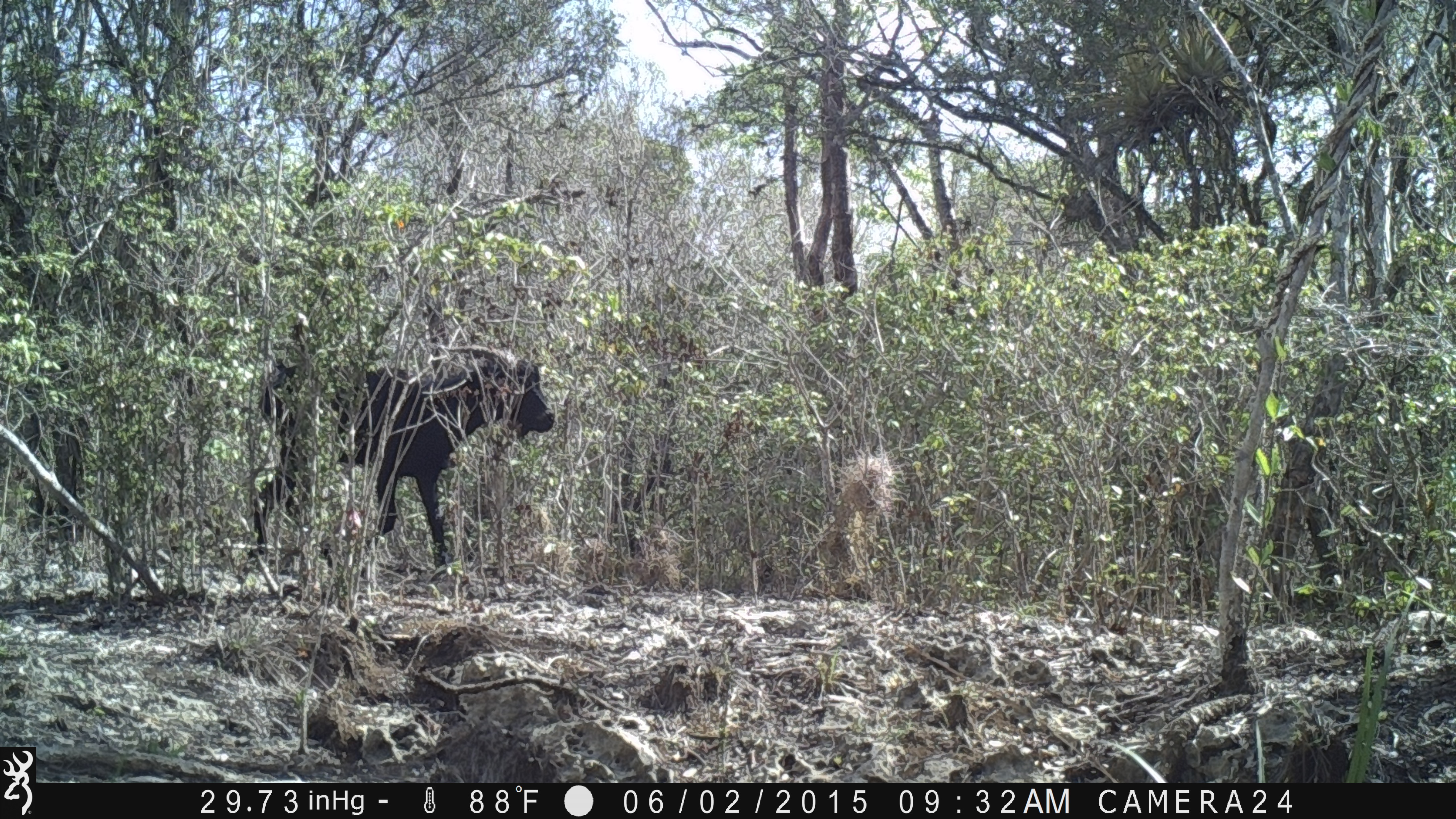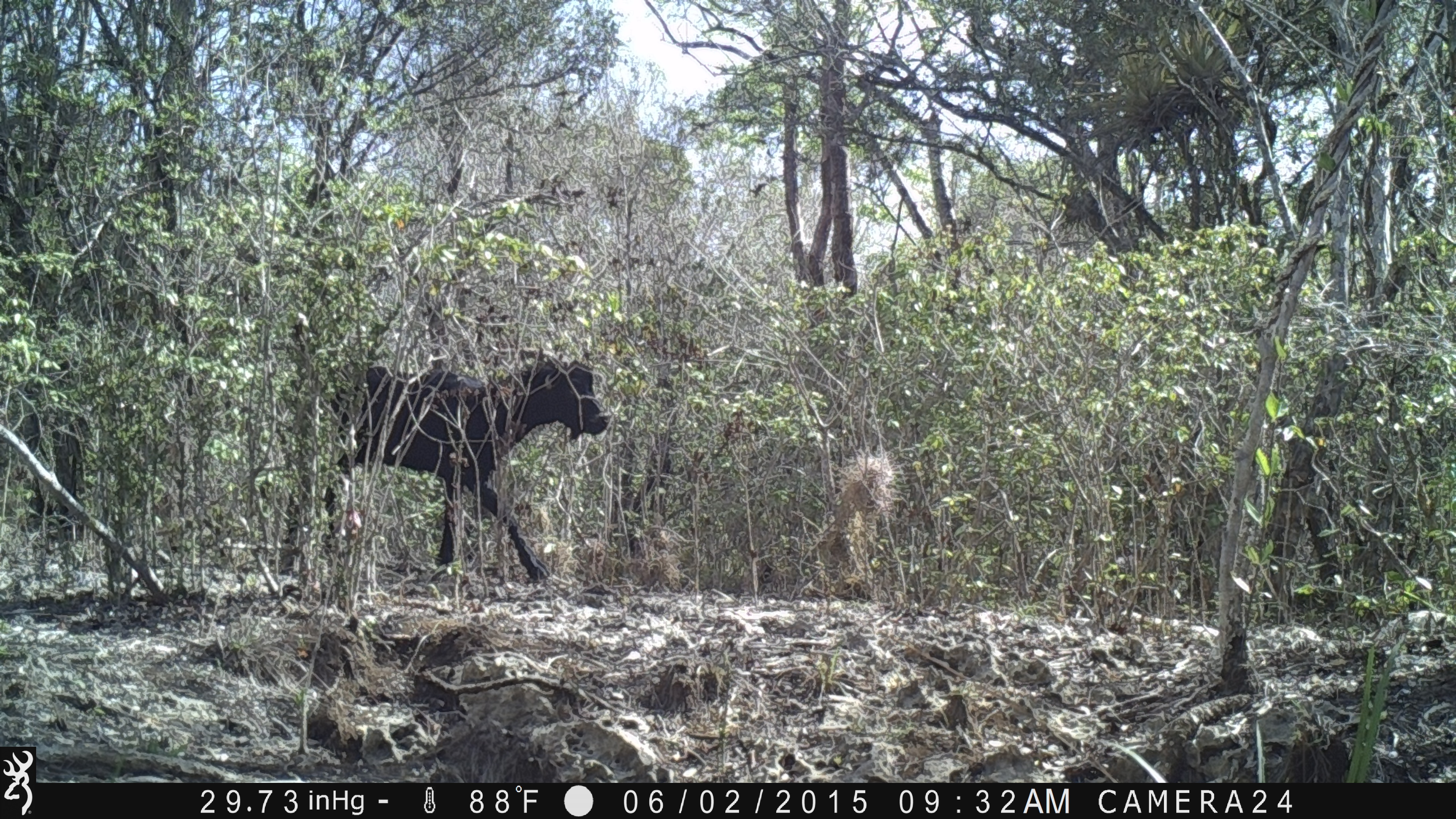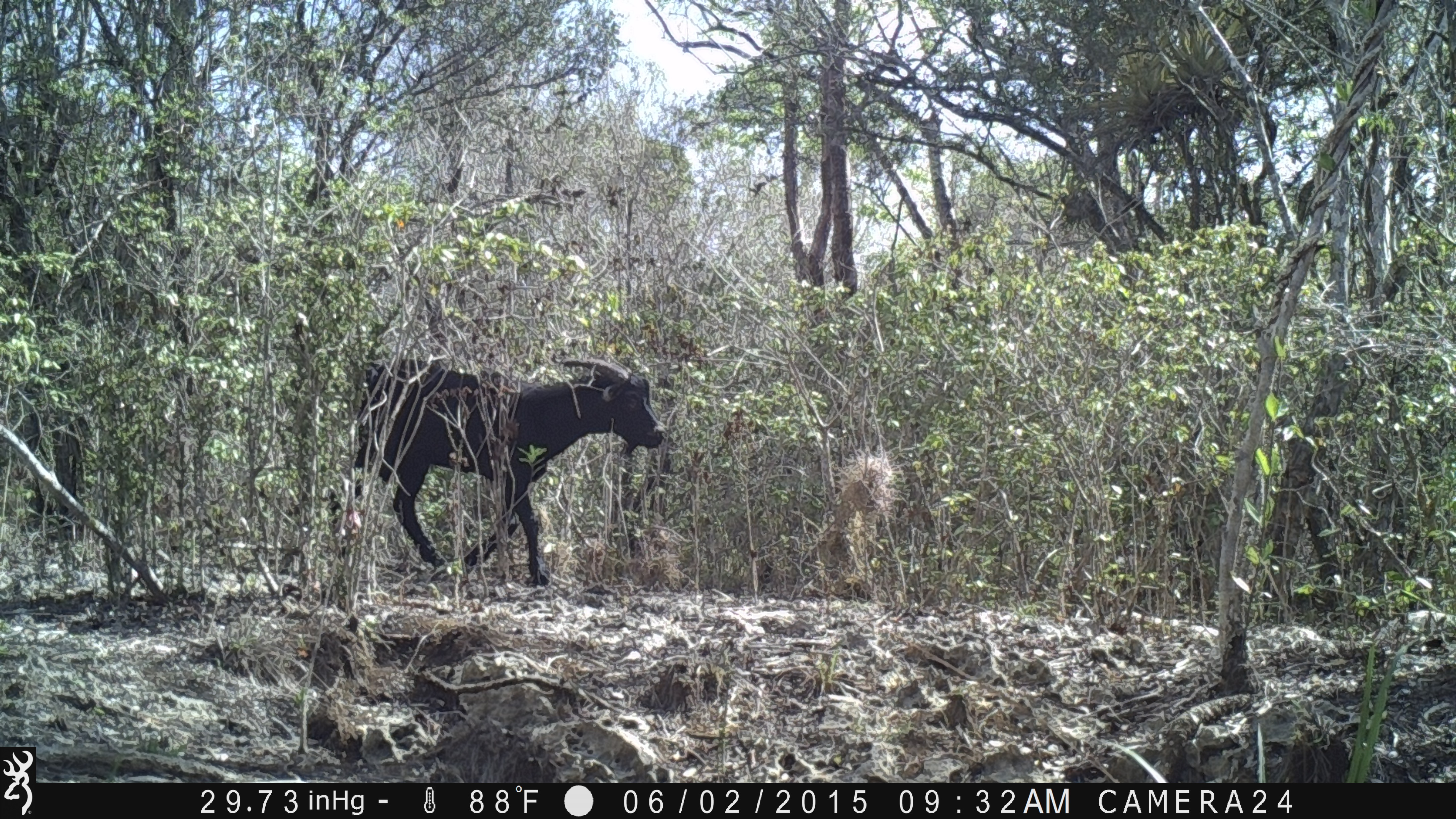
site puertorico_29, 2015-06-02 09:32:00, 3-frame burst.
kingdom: Animalia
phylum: Chordata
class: Mammalia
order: Artiodactyla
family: Bovidae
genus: Capra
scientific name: Capra hircus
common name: goat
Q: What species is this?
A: Goat (Capra hircus).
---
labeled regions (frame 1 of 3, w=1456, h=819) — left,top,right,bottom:
goat: 255,344,557,570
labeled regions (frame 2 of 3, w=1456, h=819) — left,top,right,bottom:
goat: 319,350,609,588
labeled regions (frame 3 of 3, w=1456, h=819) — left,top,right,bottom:
goat: 325,353,664,589